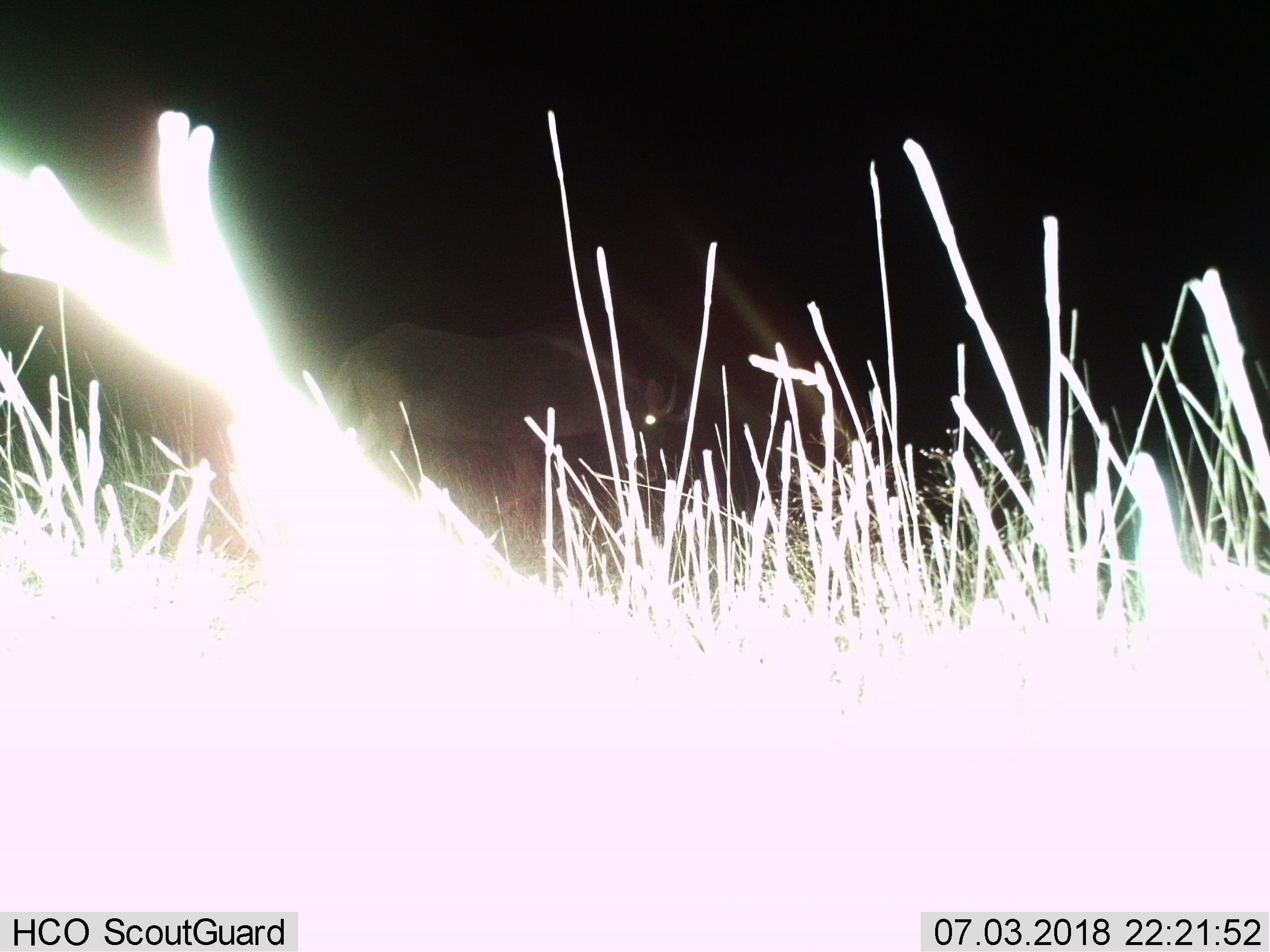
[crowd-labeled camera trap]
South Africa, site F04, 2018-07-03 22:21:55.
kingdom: Animalia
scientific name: Animalia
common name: animal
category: domesticanimal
Domesticanimal (animal) (Animalia), count 1. Behavior (volunteer vote fractions): standing 50%, resting 0%, moving 0%, interacting 0%. Young present (vote fraction): 0%. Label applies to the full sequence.